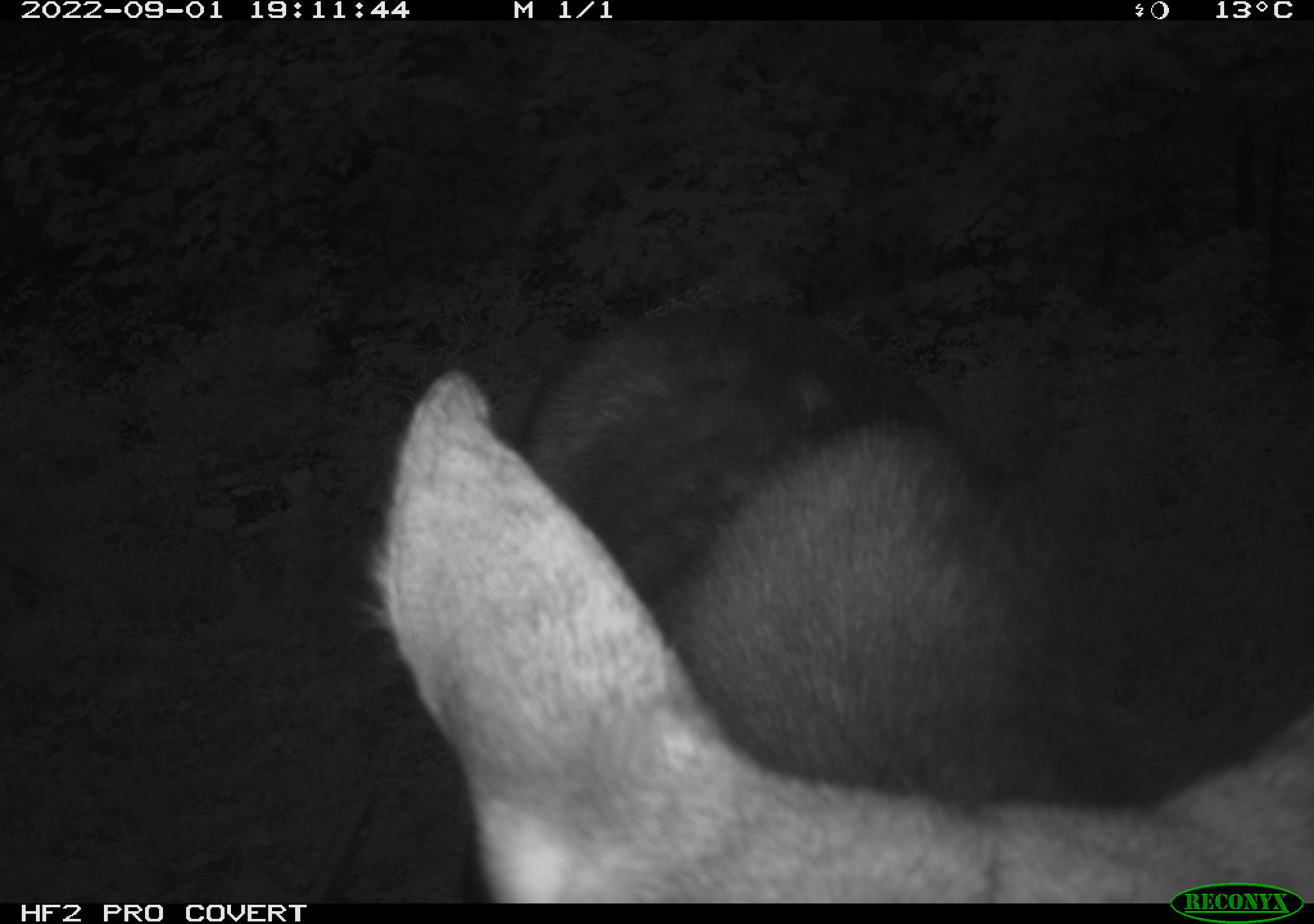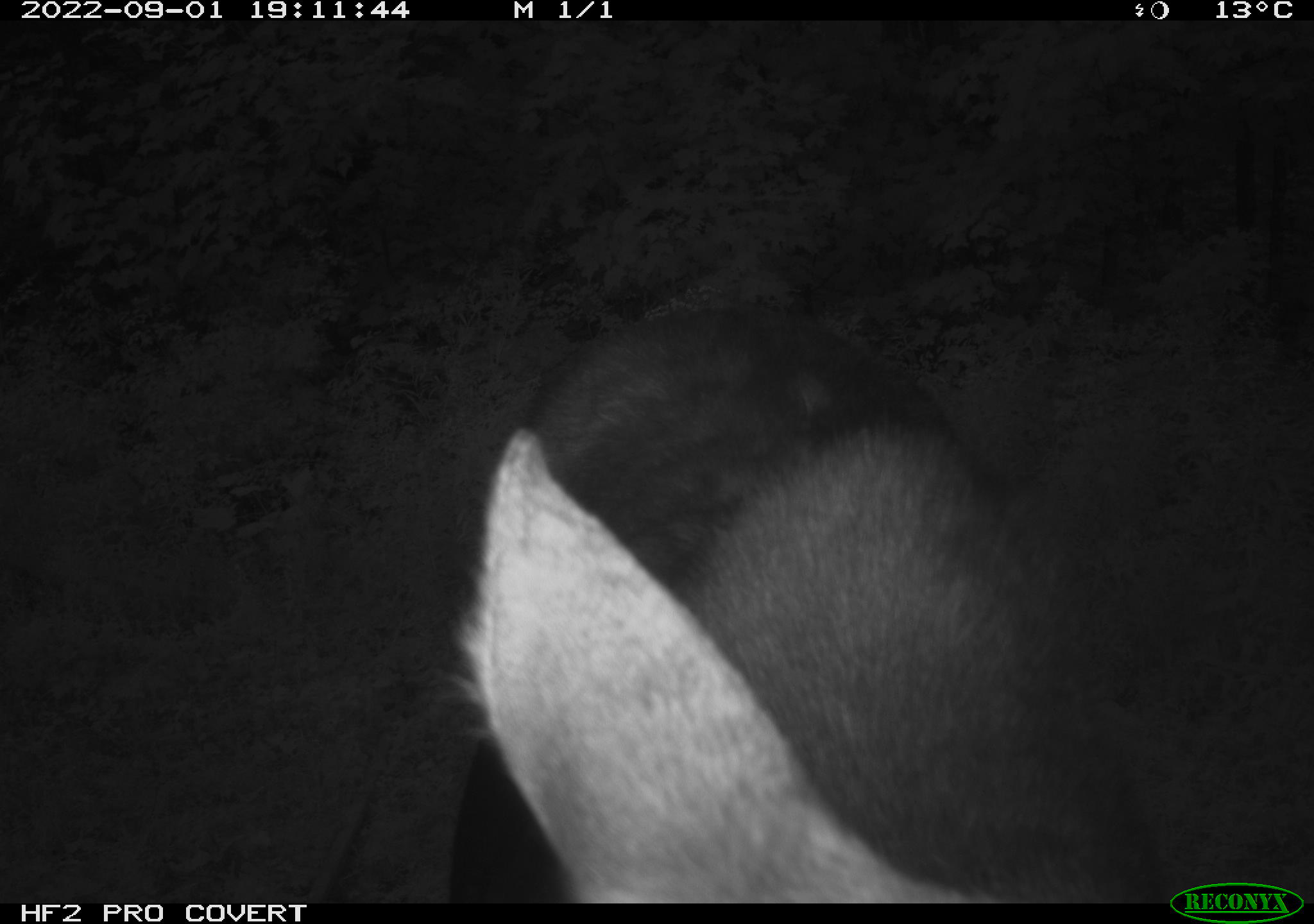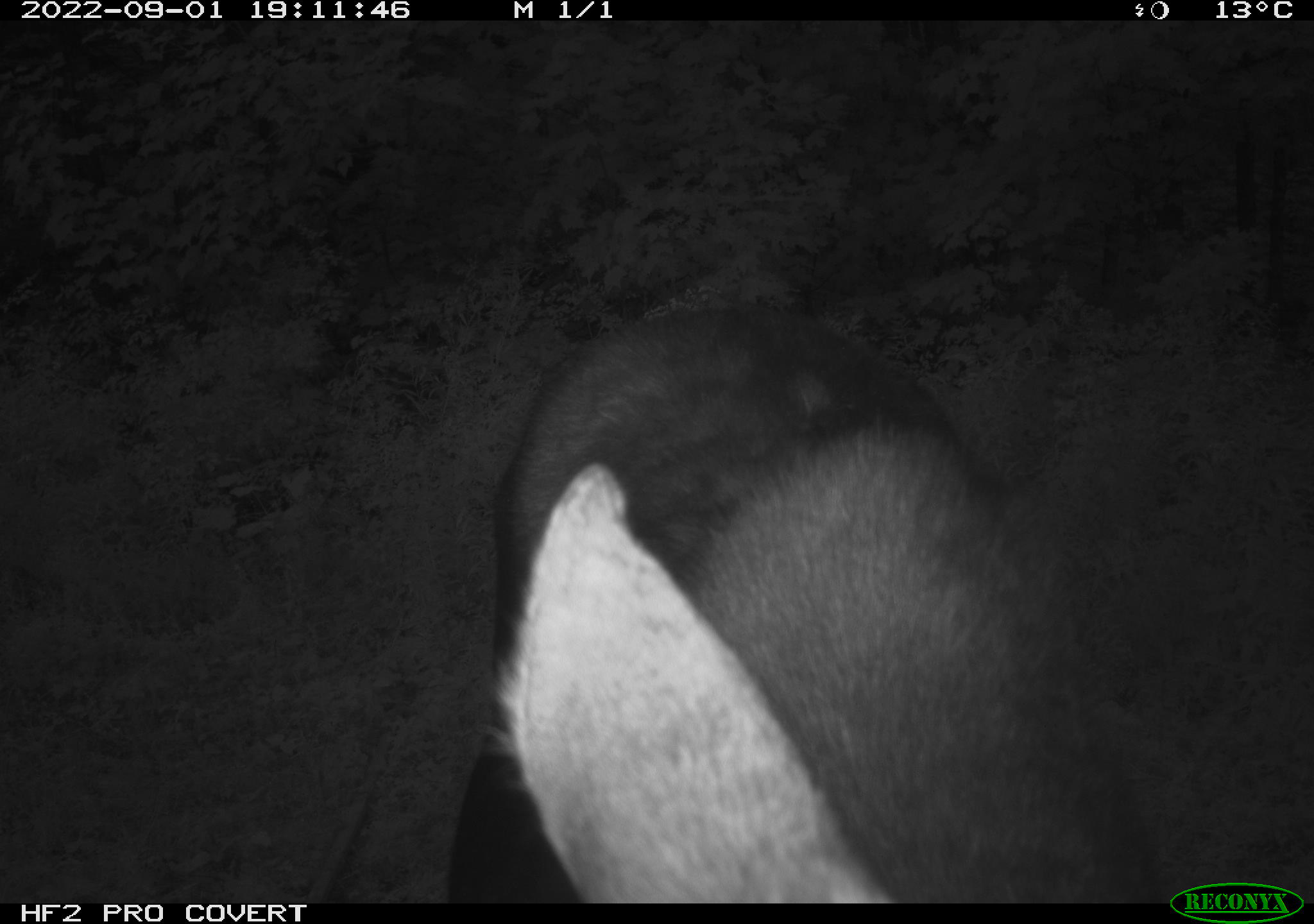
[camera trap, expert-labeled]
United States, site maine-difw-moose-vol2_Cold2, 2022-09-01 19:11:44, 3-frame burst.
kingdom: Animalia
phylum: Chordata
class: Mammalia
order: Artiodactyla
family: Cervidae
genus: Alces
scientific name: Alces alces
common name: moose